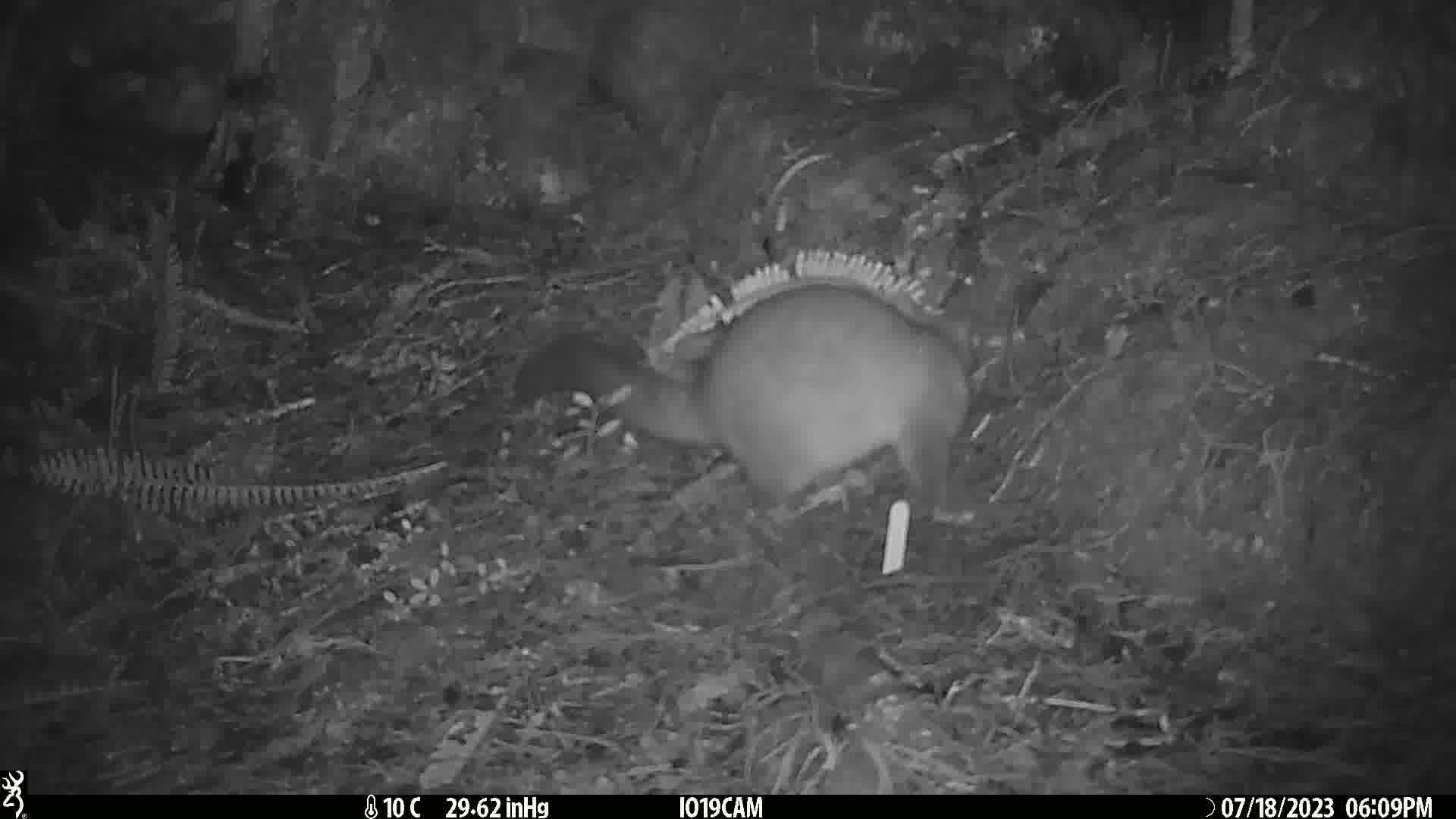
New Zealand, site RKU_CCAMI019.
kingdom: Animalia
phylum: Chordata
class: Mammalia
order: Diprotodontia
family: Phalangeridae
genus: Trichosurus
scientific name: Trichosurus vulpecula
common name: common brushtail possum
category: possum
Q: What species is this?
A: Possum (common brushtail possum) (Trichosurus vulpecula).